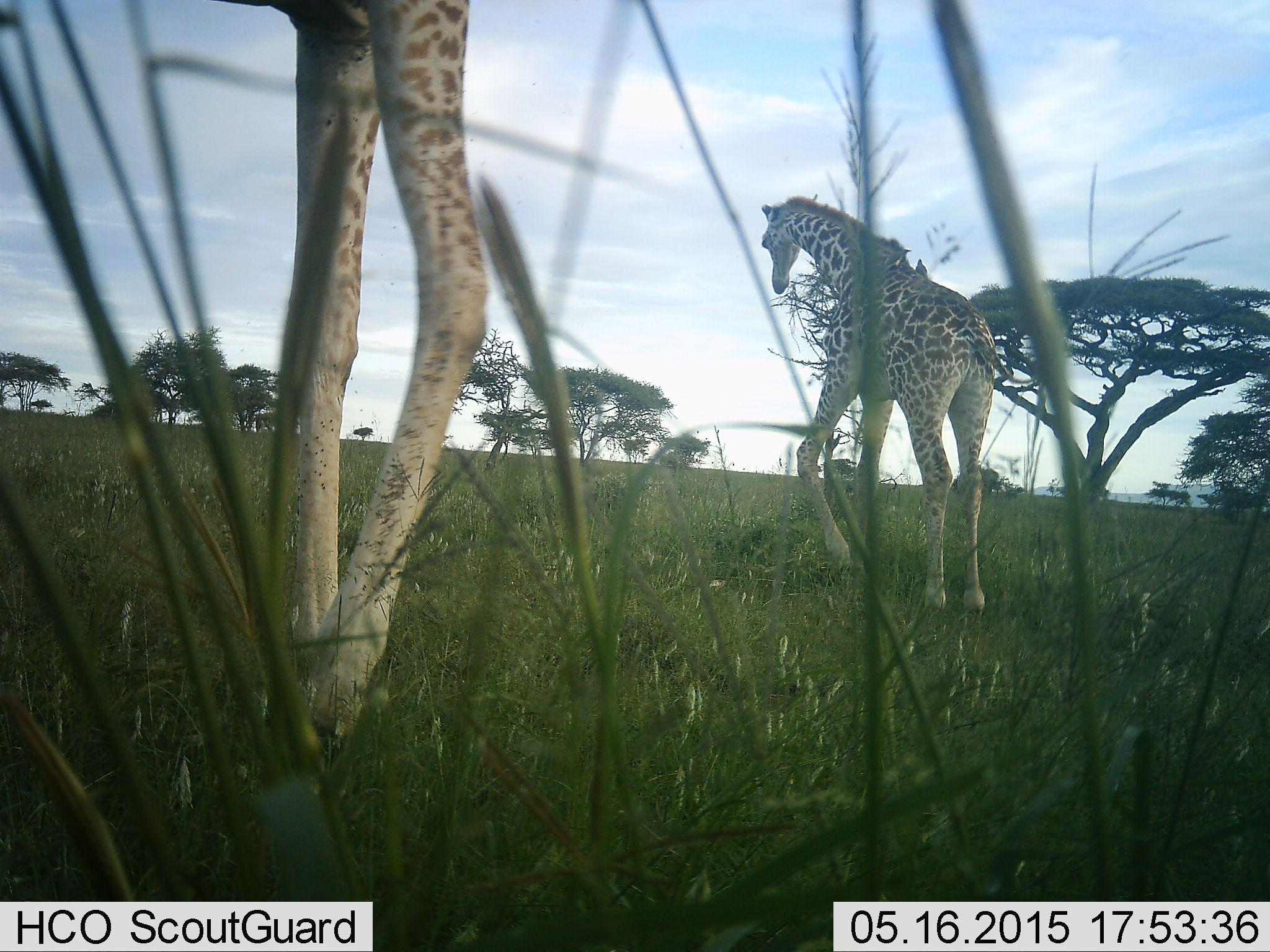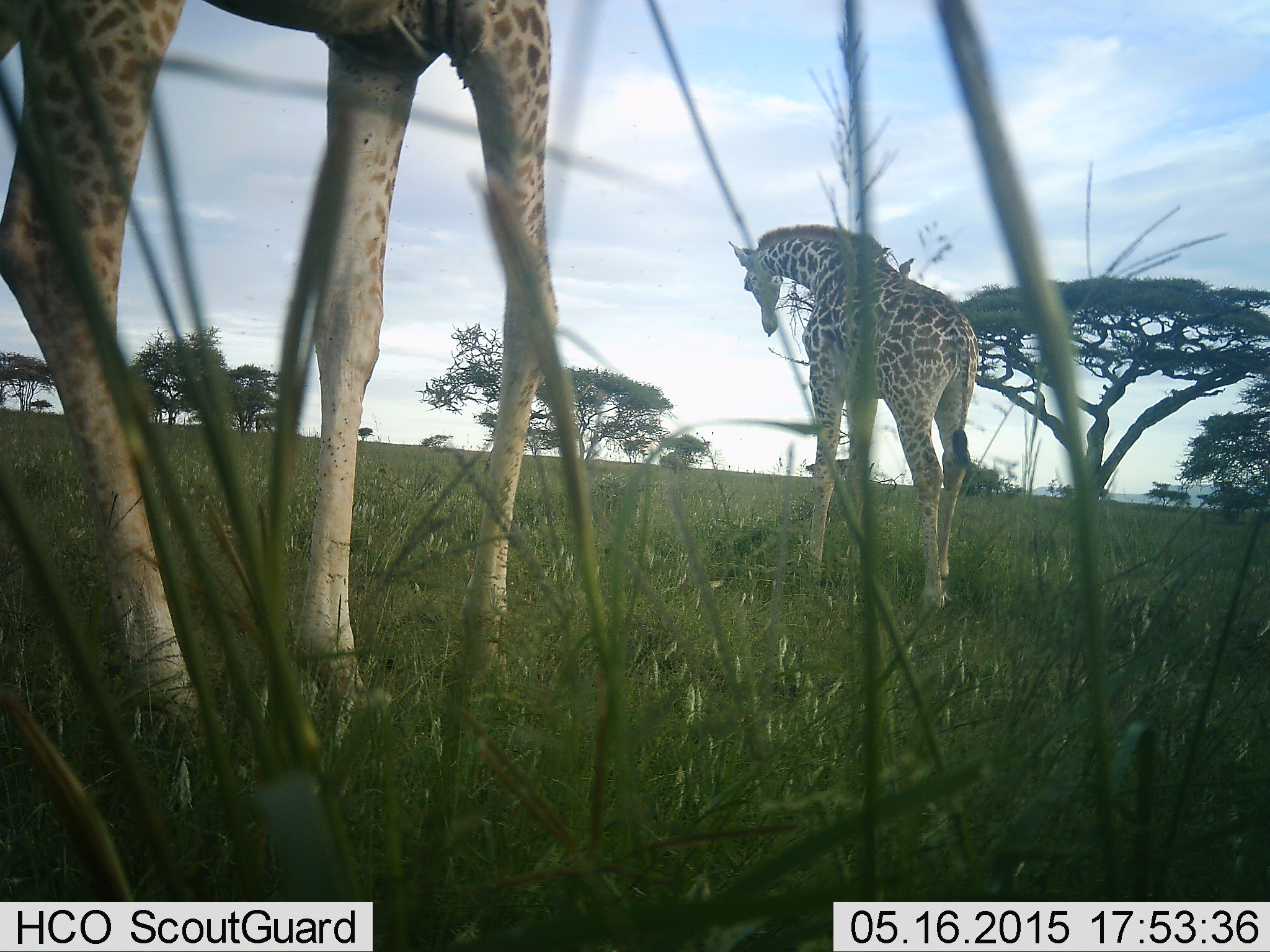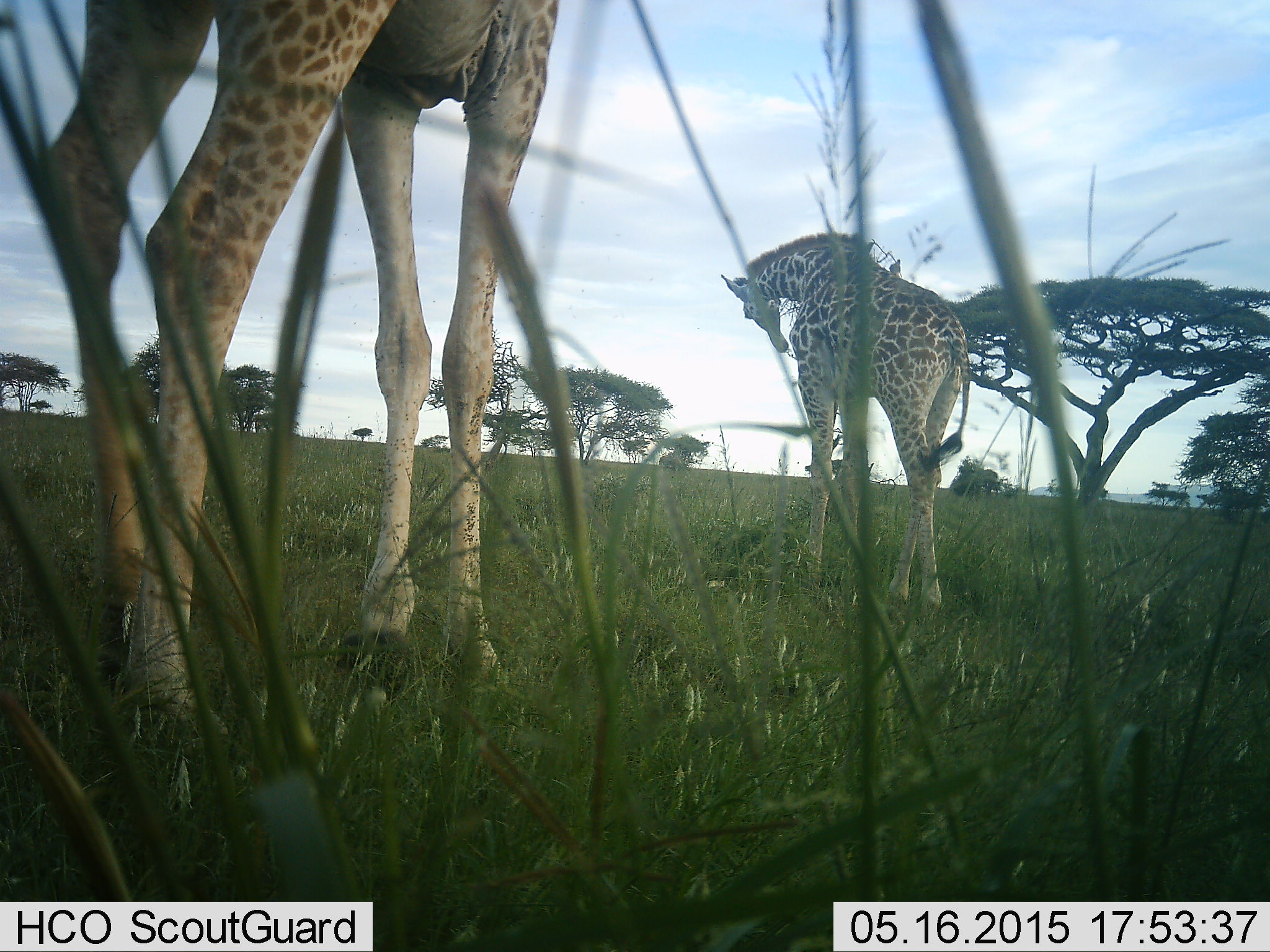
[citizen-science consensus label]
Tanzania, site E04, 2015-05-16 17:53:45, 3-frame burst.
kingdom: Animalia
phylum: Chordata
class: Mammalia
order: Artiodactyla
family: Giraffidae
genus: Giraffa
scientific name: Giraffa camelopardalis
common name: giraffe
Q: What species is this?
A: Giraffe (Giraffa camelopardalis).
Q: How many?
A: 2.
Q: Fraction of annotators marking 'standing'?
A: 58%.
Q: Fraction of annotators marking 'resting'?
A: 0%.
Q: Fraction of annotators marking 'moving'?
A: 42%.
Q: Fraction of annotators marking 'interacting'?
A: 0%.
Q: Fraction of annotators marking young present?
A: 25%.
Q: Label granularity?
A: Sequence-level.